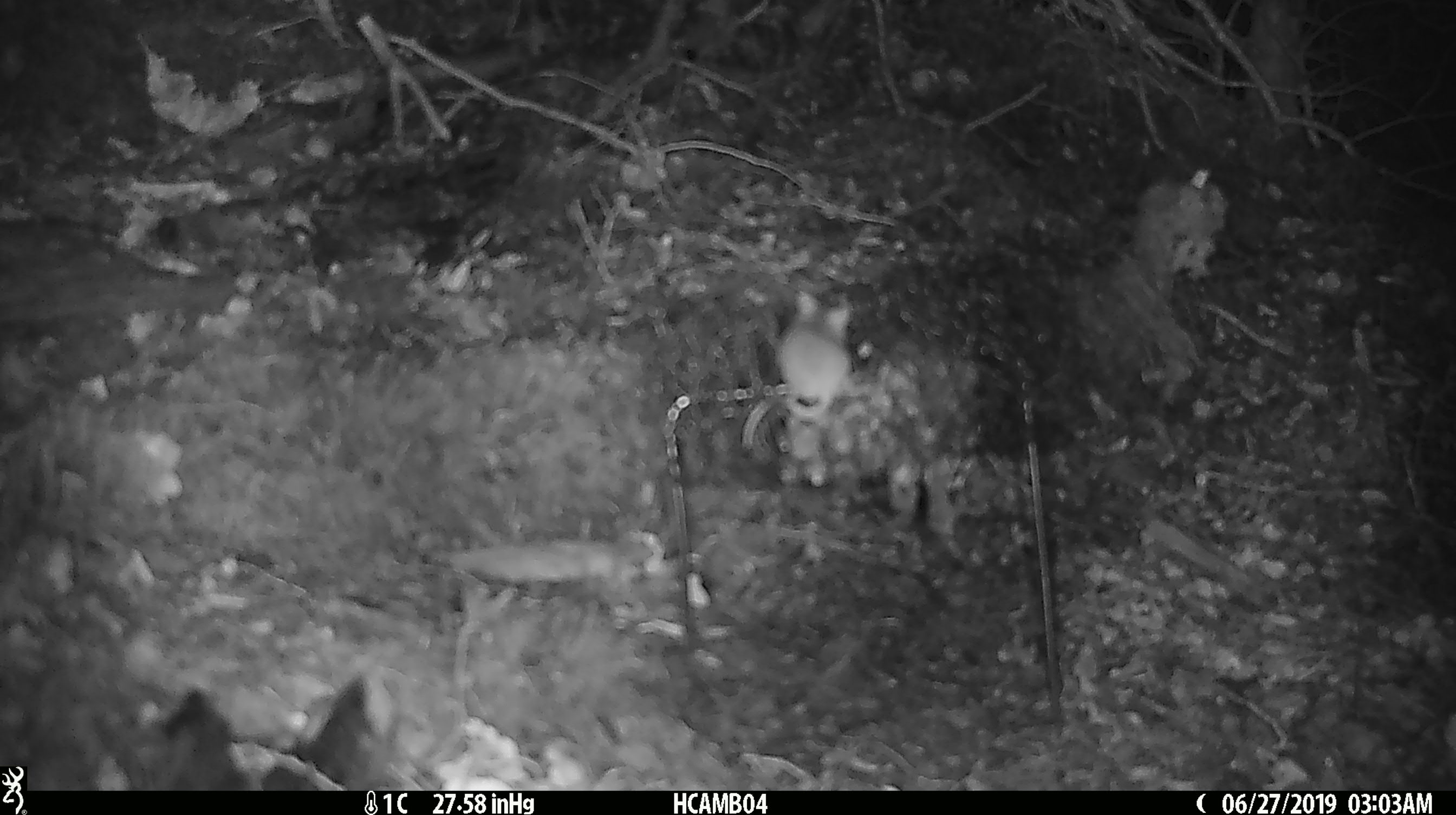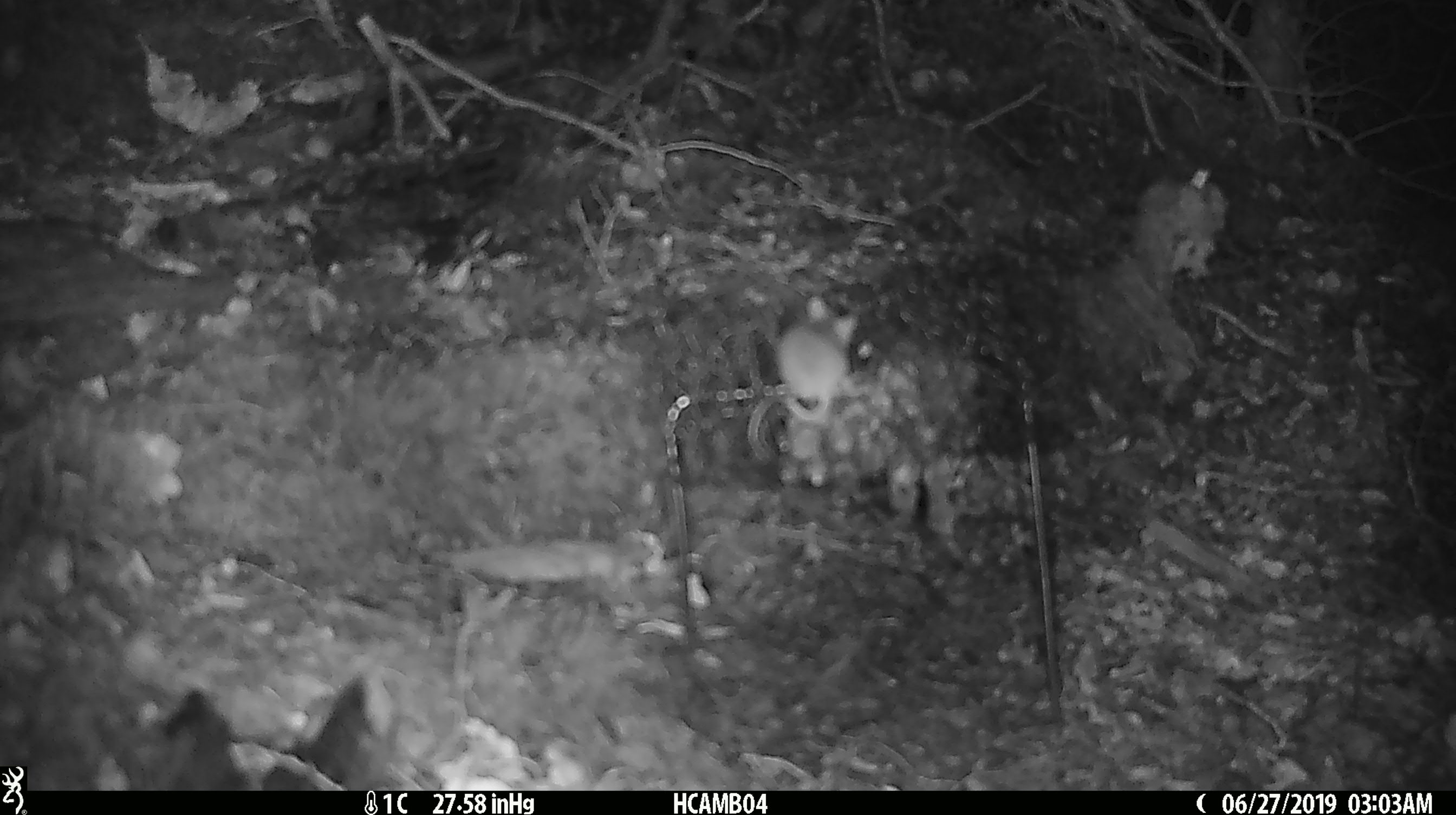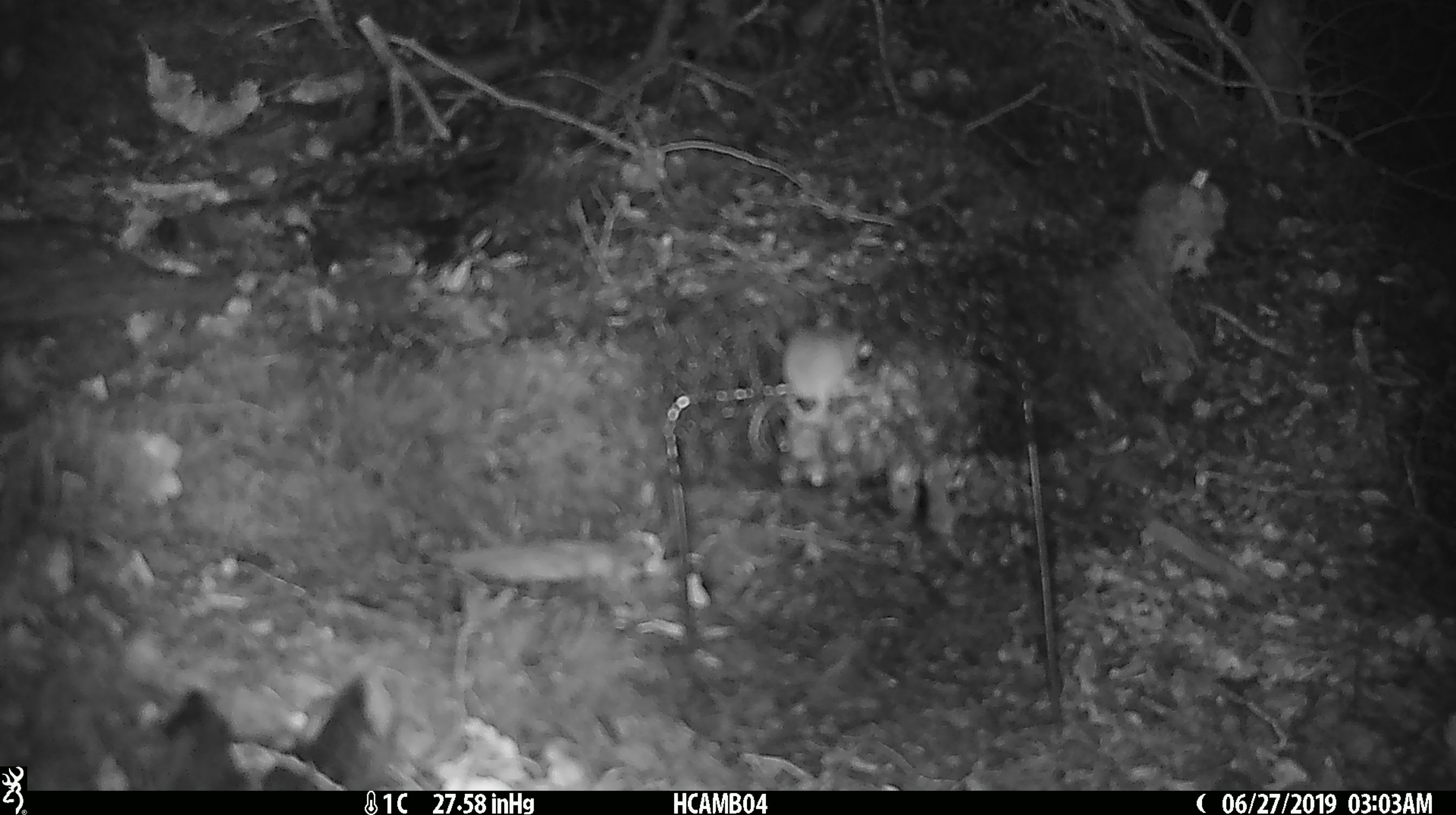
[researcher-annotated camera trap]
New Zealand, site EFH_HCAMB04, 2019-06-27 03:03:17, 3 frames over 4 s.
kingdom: Animalia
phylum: Chordata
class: Mammalia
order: Rodentia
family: Muridae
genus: Mus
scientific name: Mus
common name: mouse